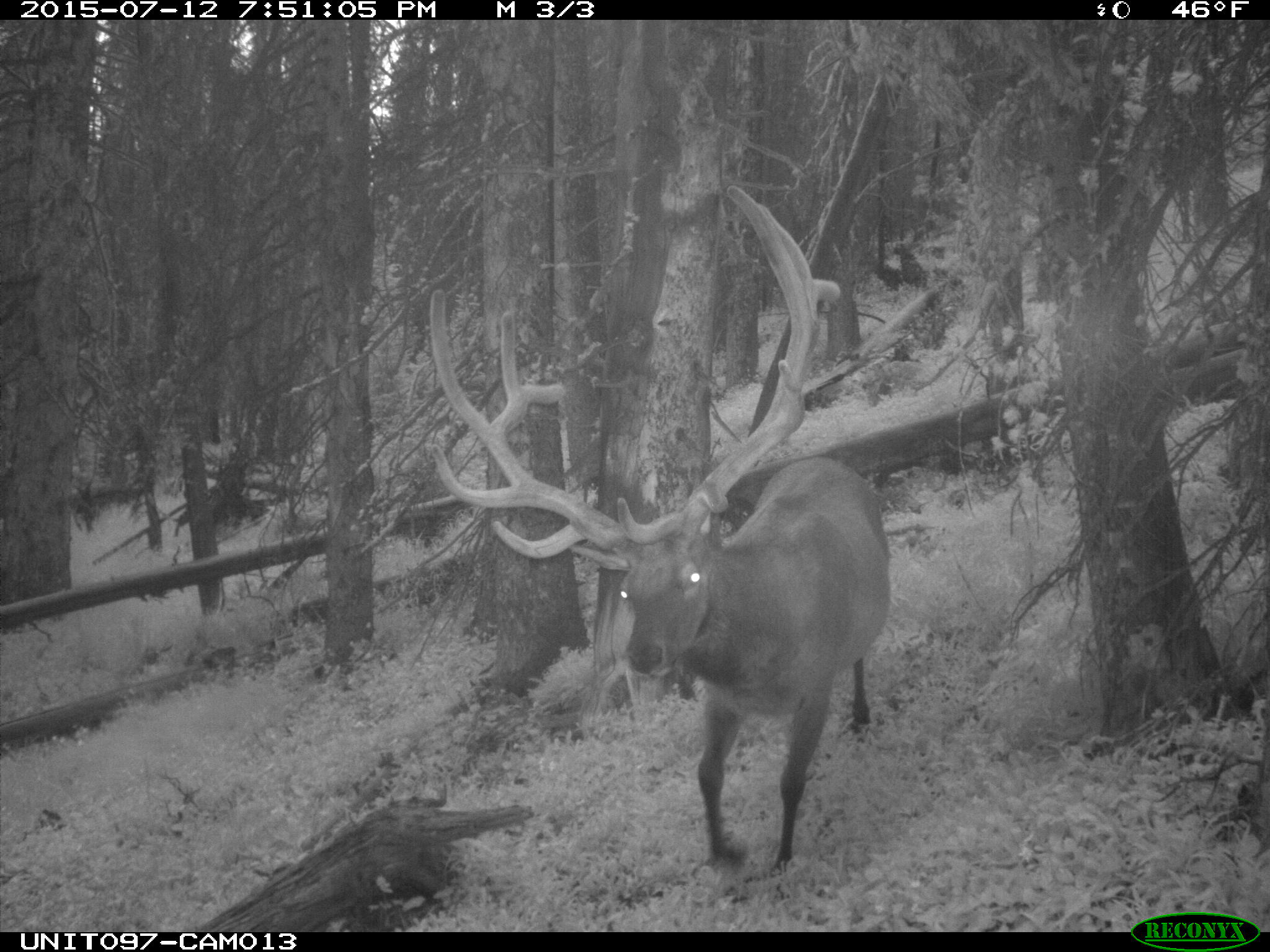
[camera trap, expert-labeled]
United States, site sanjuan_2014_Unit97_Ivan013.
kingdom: Animalia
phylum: Chordata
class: Mammalia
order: Artiodactyla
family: Cervidae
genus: Cervus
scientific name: Cervus elaphus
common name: red deer